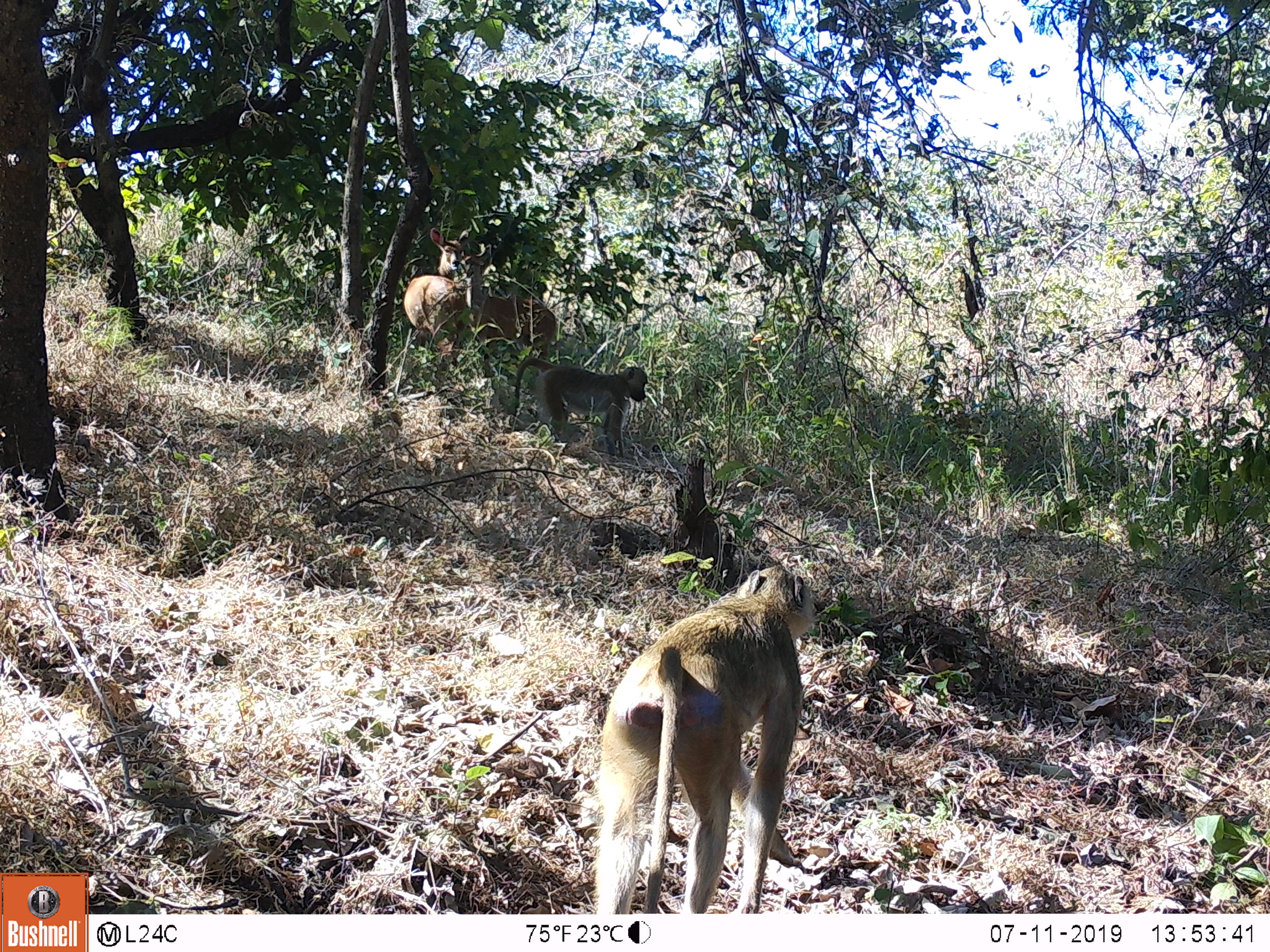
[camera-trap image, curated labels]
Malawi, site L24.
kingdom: Animalia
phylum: Chordata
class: Mammalia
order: Primates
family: Cercopithecidae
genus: Papio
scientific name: Papio cynocephalus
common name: yellow baboon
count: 2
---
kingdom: Animalia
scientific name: Animalia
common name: other animal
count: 2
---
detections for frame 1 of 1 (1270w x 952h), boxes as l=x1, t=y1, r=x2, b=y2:
other animal: l=426, t=230, r=558, b=334; l=391, t=247, r=501, b=345
yellow baboon: l=581, t=568, r=842, b=910; l=505, t=356, r=656, b=458